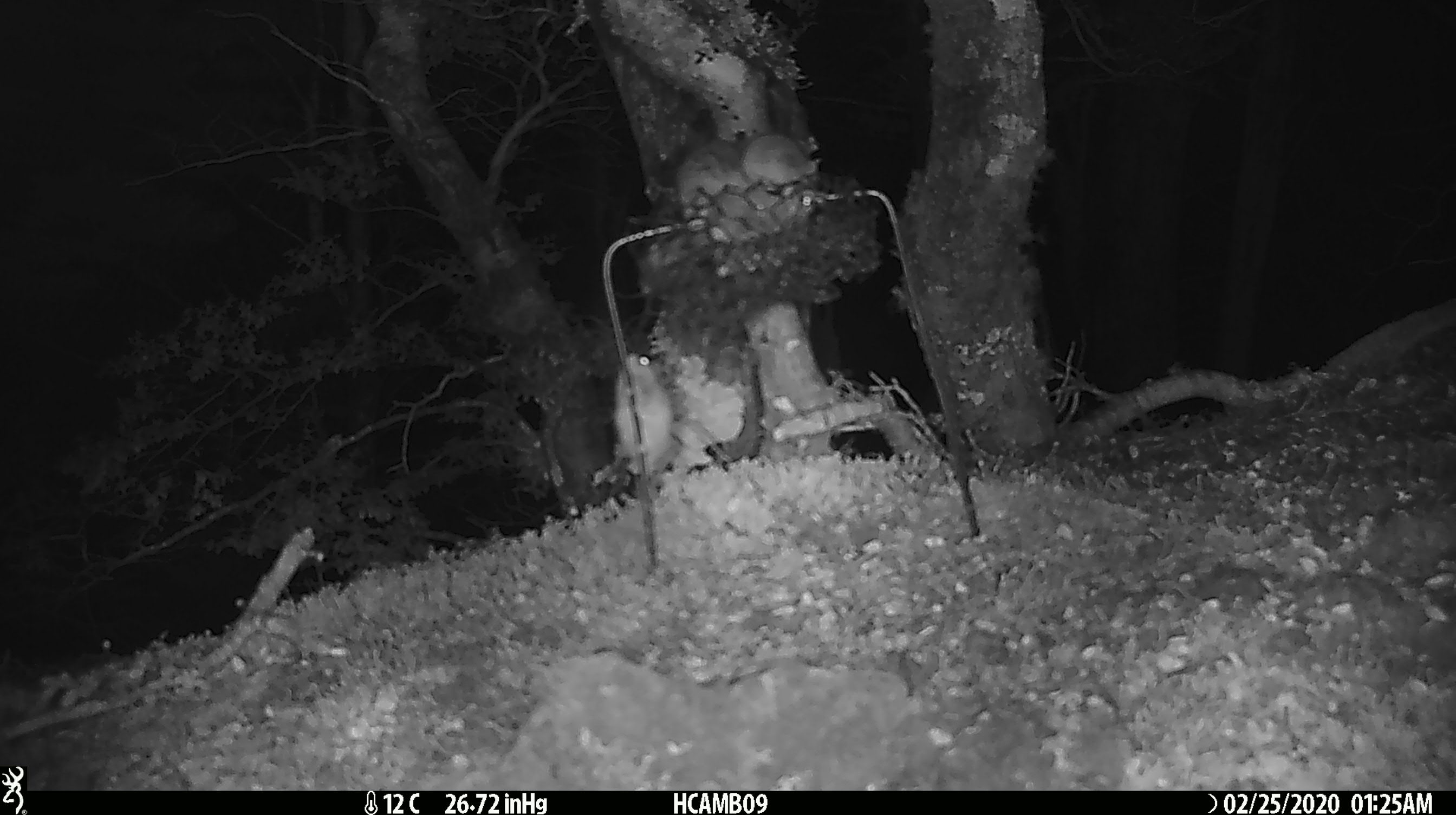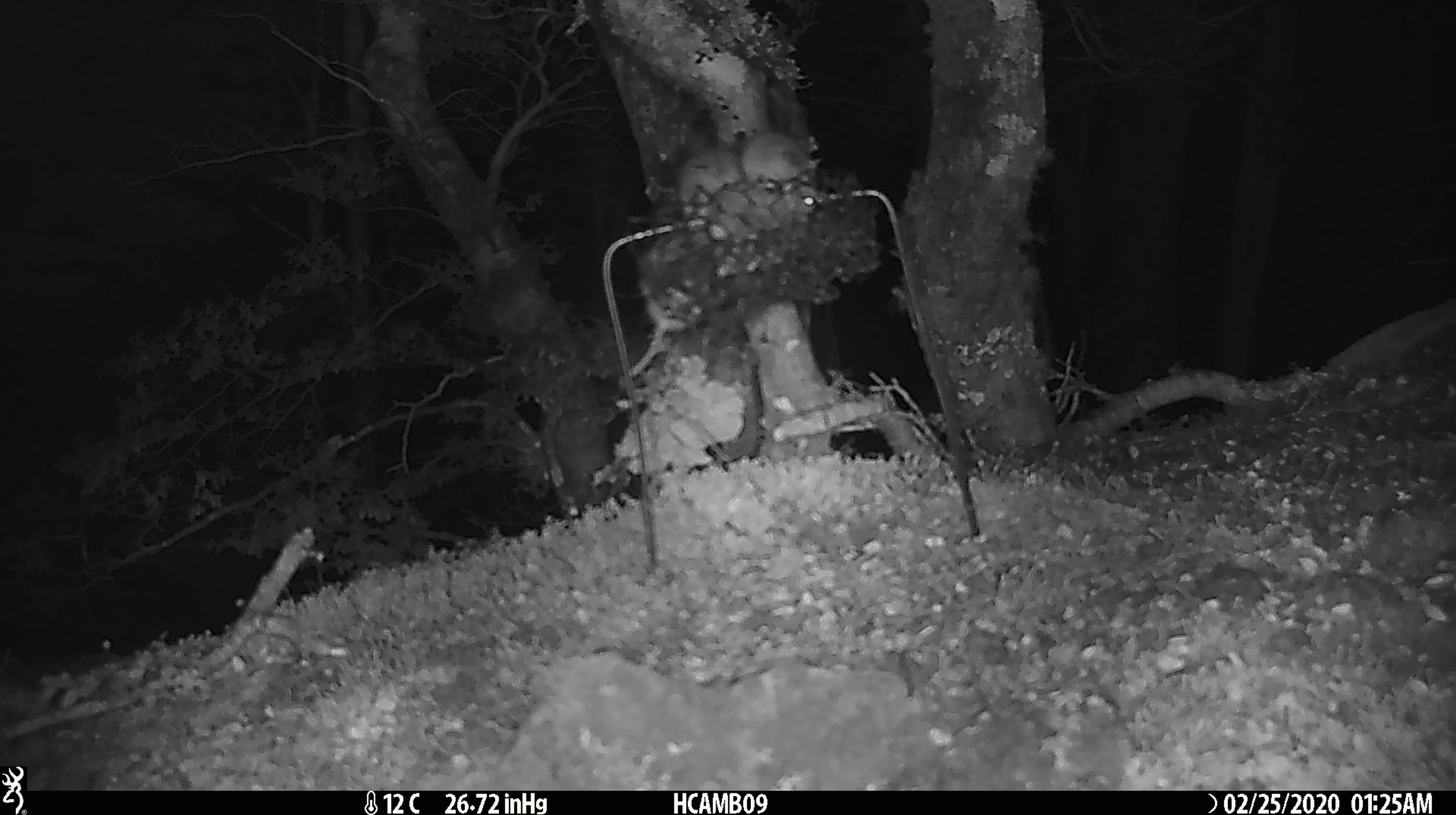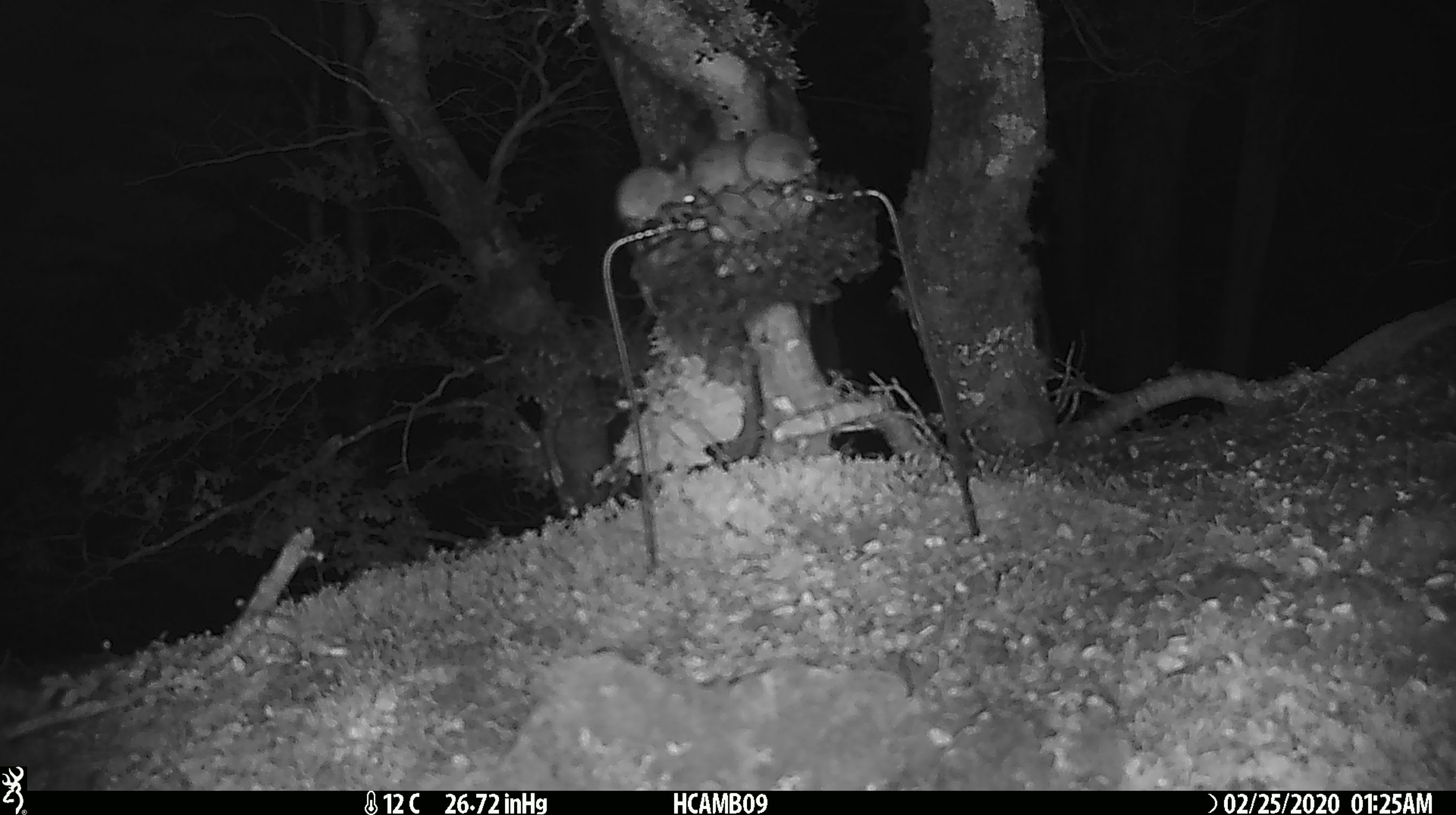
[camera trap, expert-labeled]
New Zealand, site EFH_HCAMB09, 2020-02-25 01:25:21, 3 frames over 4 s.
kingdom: Animalia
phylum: Chordata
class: Mammalia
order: Rodentia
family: Muridae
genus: Mus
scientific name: Mus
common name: mouse